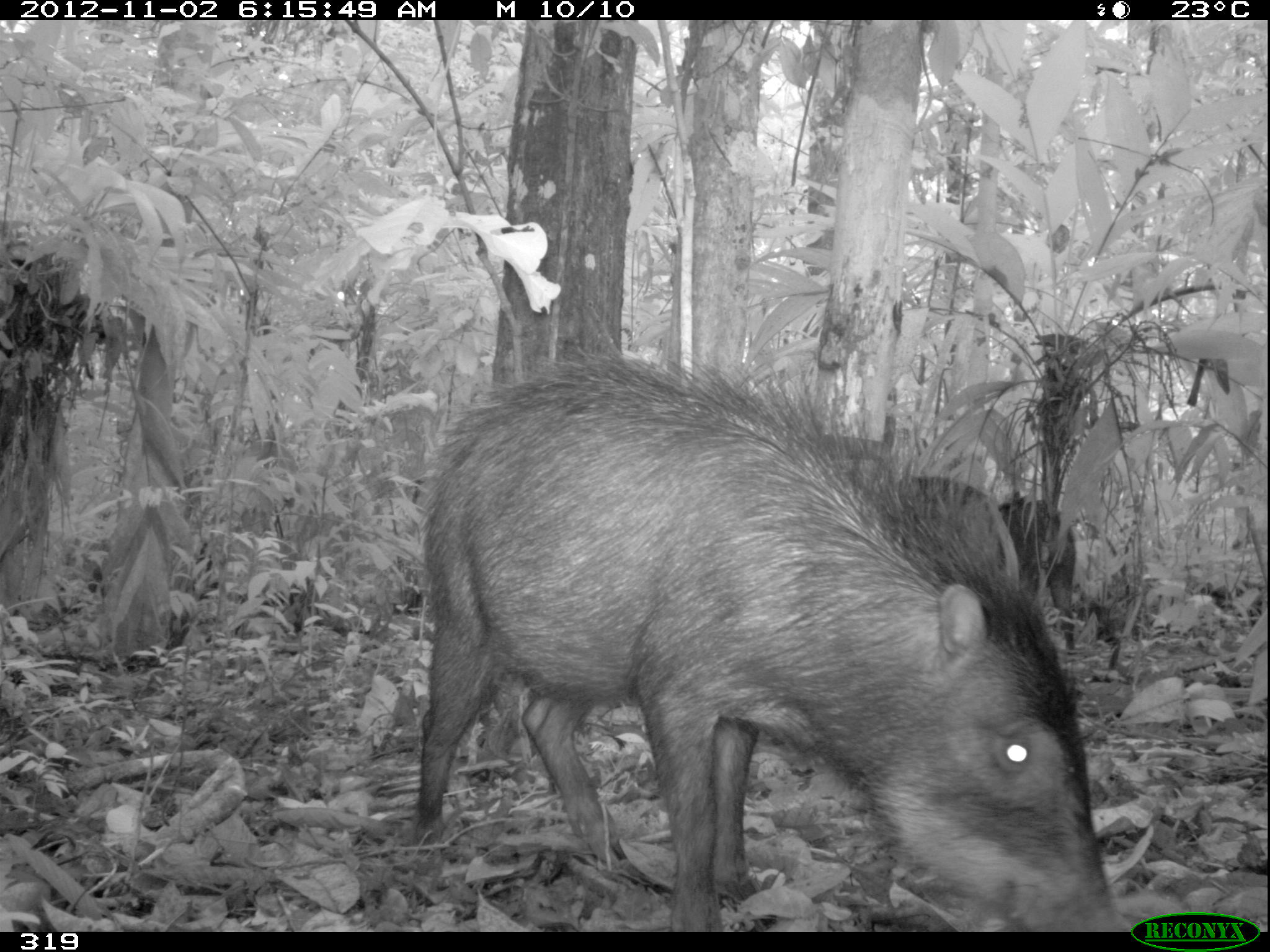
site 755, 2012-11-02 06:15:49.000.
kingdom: Animalia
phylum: Chordata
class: Mammalia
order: Artiodactyla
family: Tayassuidae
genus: Tayassu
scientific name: Tayassu pecari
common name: white-lipped peccary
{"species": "Tayassu pecari (white-lipped peccary)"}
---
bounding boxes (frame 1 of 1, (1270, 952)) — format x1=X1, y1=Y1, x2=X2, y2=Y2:
tayassu pecari: x1=408, y1=341, x2=1125, y2=932; x1=874, y1=469, x2=1013, y2=594; x1=1000, y1=497, x2=1077, y2=652